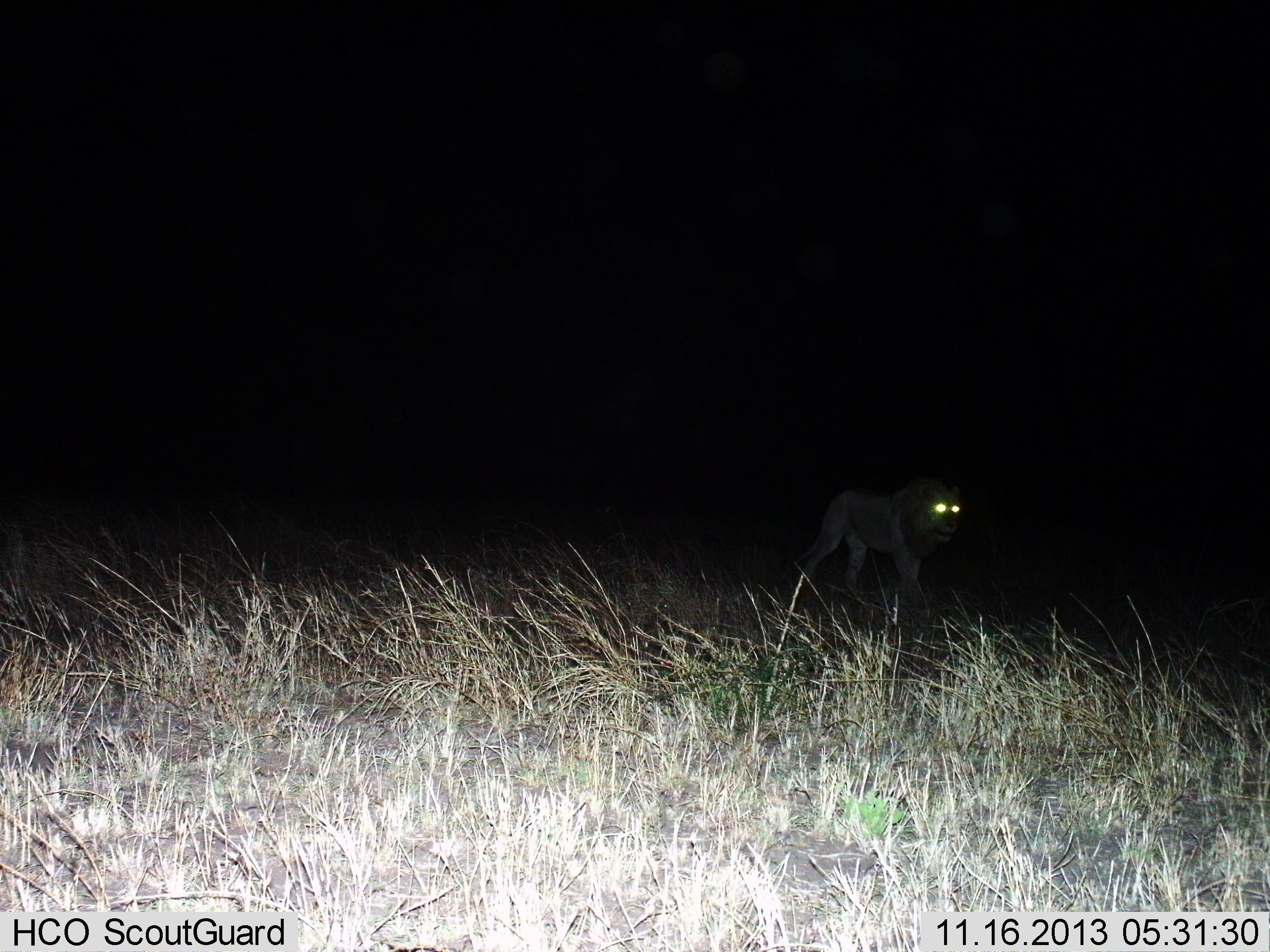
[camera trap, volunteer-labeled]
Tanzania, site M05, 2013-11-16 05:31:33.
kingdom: Animalia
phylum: Chordata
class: Mammalia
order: Carnivora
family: Felidae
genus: Panthera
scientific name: Panthera leo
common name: lion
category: lionmale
Lionmale (lion) (Panthera leo), count 1. Behavior (volunteer vote fractions): standing 30%, resting 0%, moving 80%, interacting 0%. Young present (vote fraction): 0%. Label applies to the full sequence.